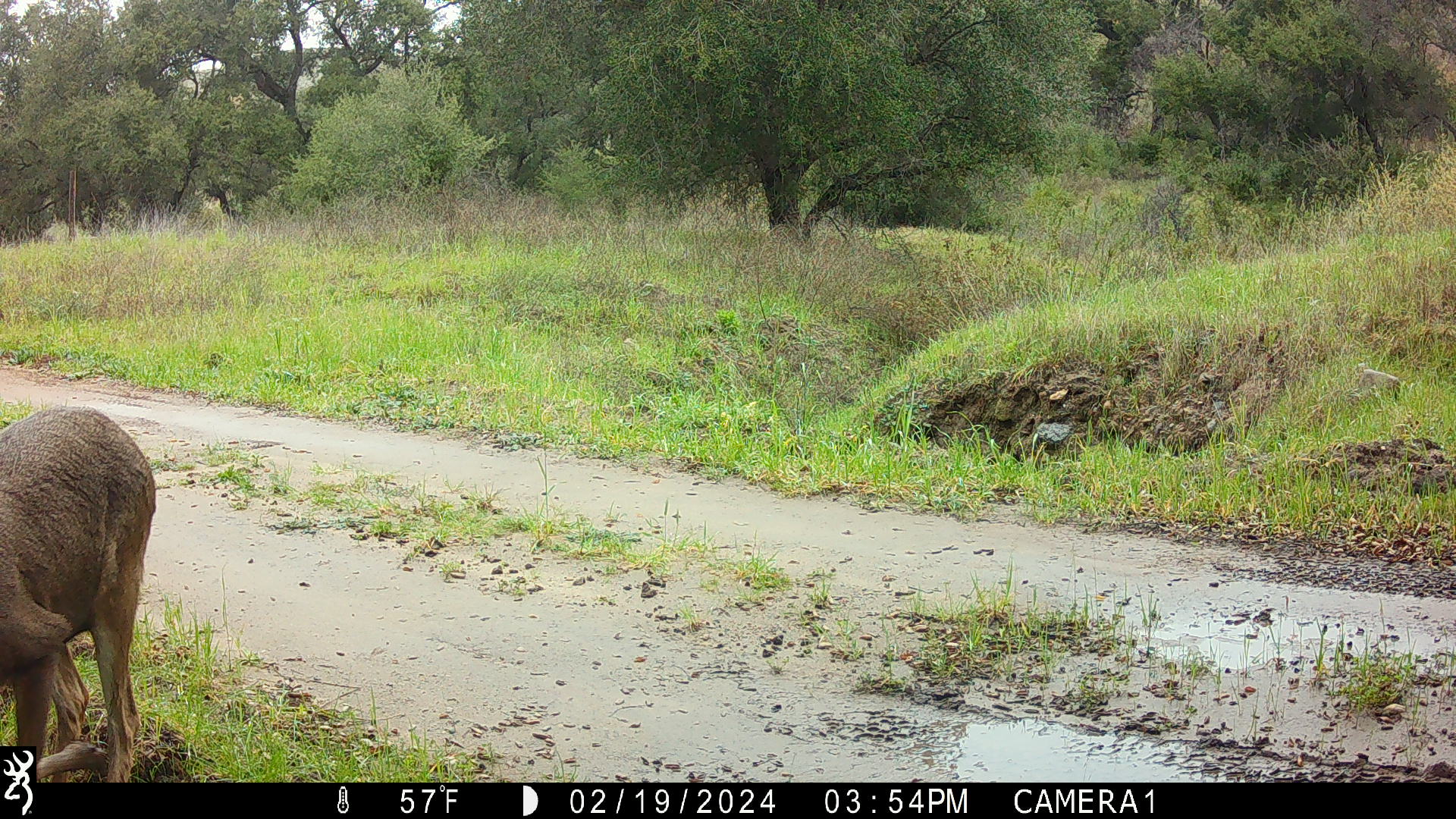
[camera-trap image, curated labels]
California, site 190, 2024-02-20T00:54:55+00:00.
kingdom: Animalia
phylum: Chordata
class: Mammalia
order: Artiodactyla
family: Cervidae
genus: Odocoileus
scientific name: Odocoileus hemionus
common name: mule deer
Mule deer (Odocoileus hemionus).